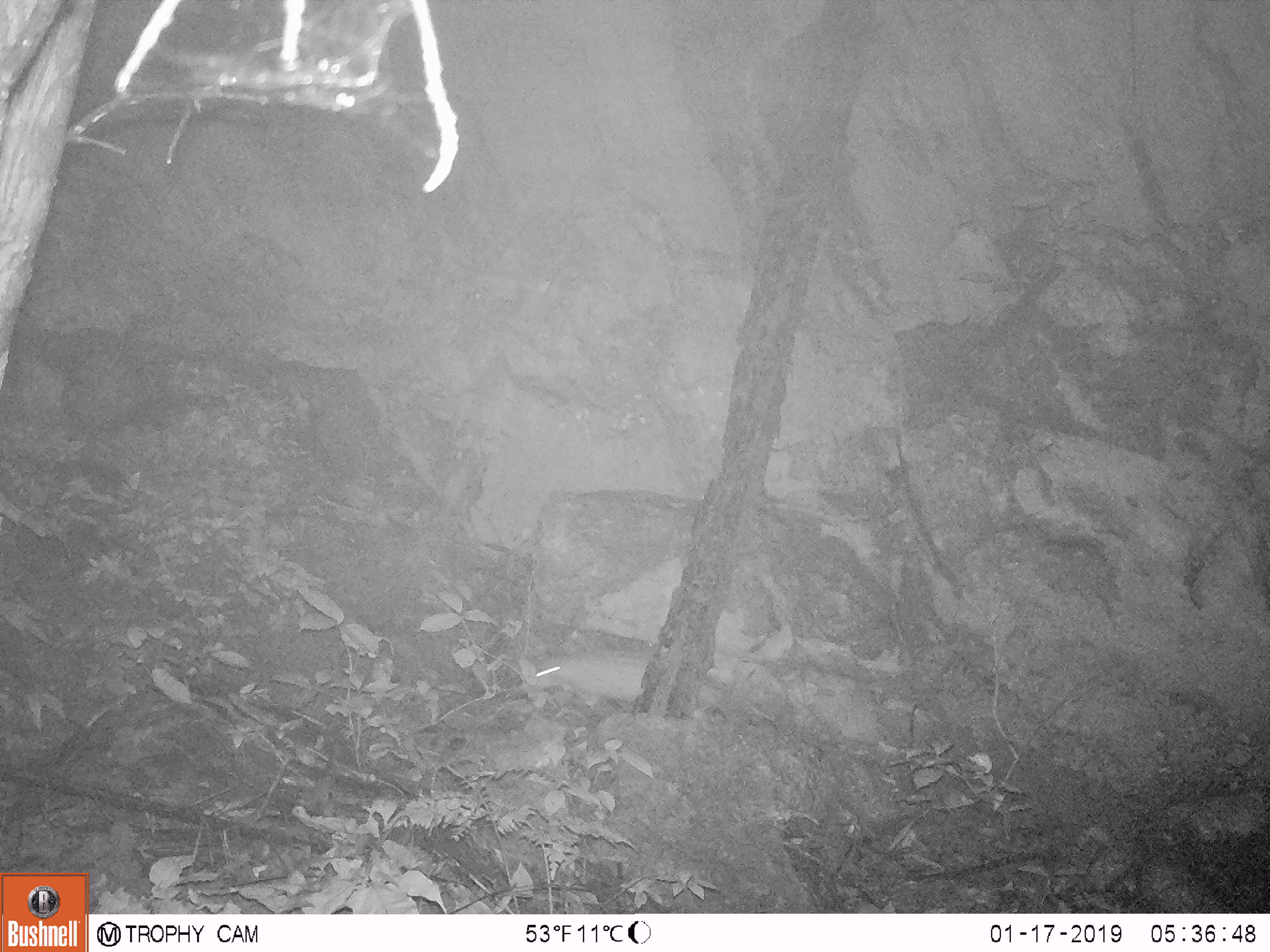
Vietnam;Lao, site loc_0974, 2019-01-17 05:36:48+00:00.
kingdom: Animalia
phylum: Chordata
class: Mammalia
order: Rodentia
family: Hystricidae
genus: Atherurus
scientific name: Atherurus macrourus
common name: asiatic brush-tailed porcupine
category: asiatic brush tailed porcupine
Asiatic brush tailed porcupine (asiatic brush-tailed porcupine) (Atherurus macrourus). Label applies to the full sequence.